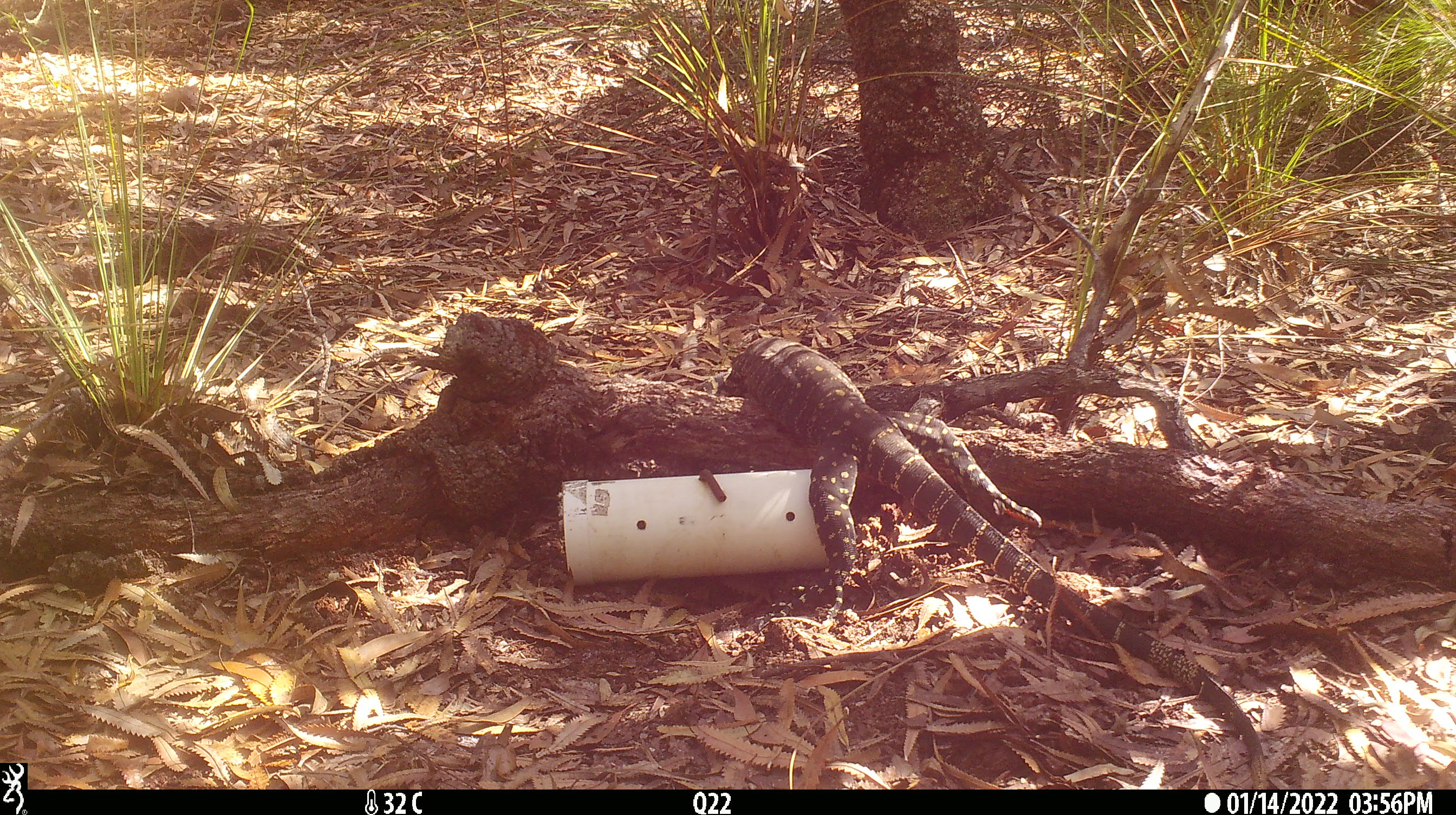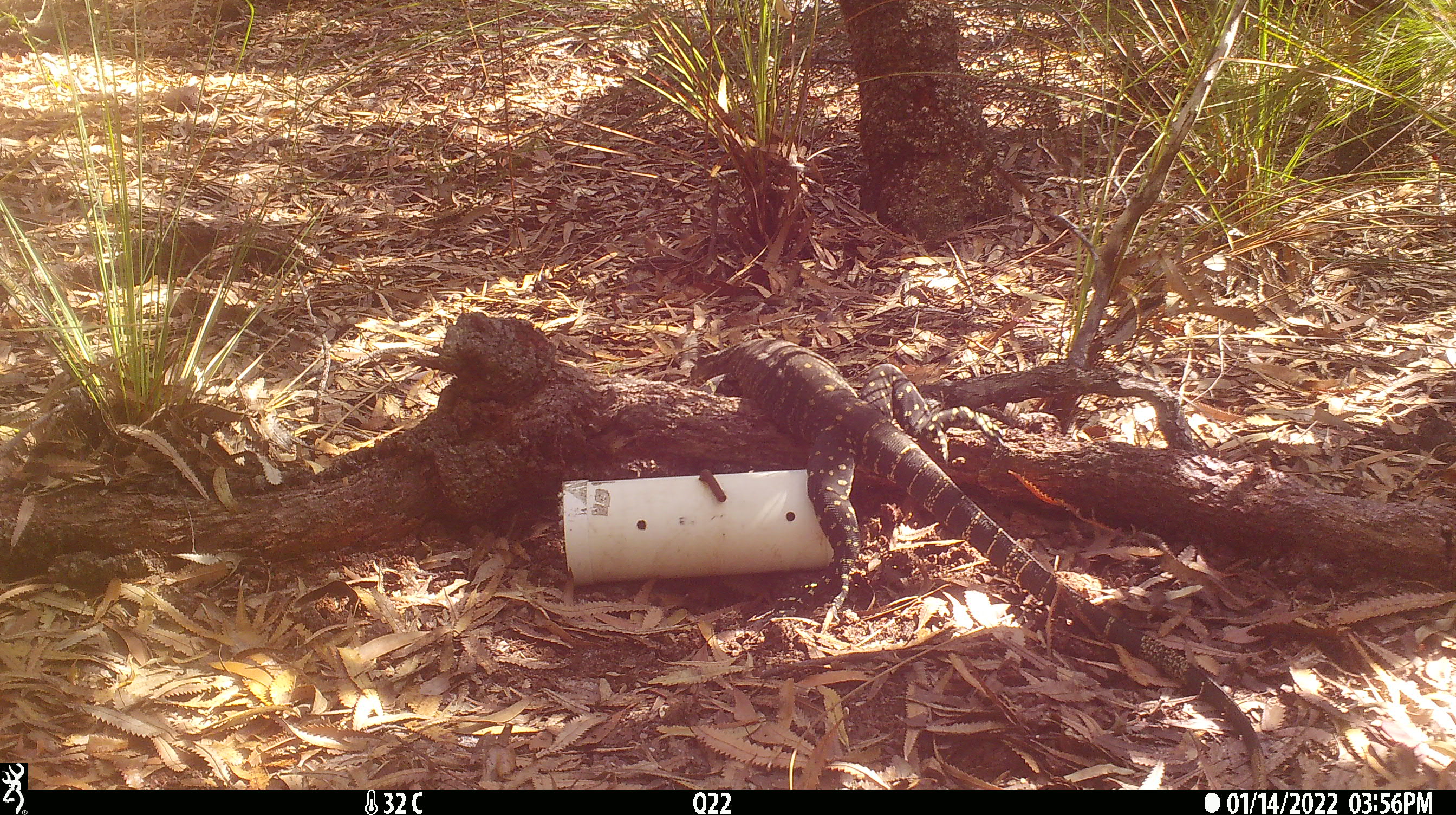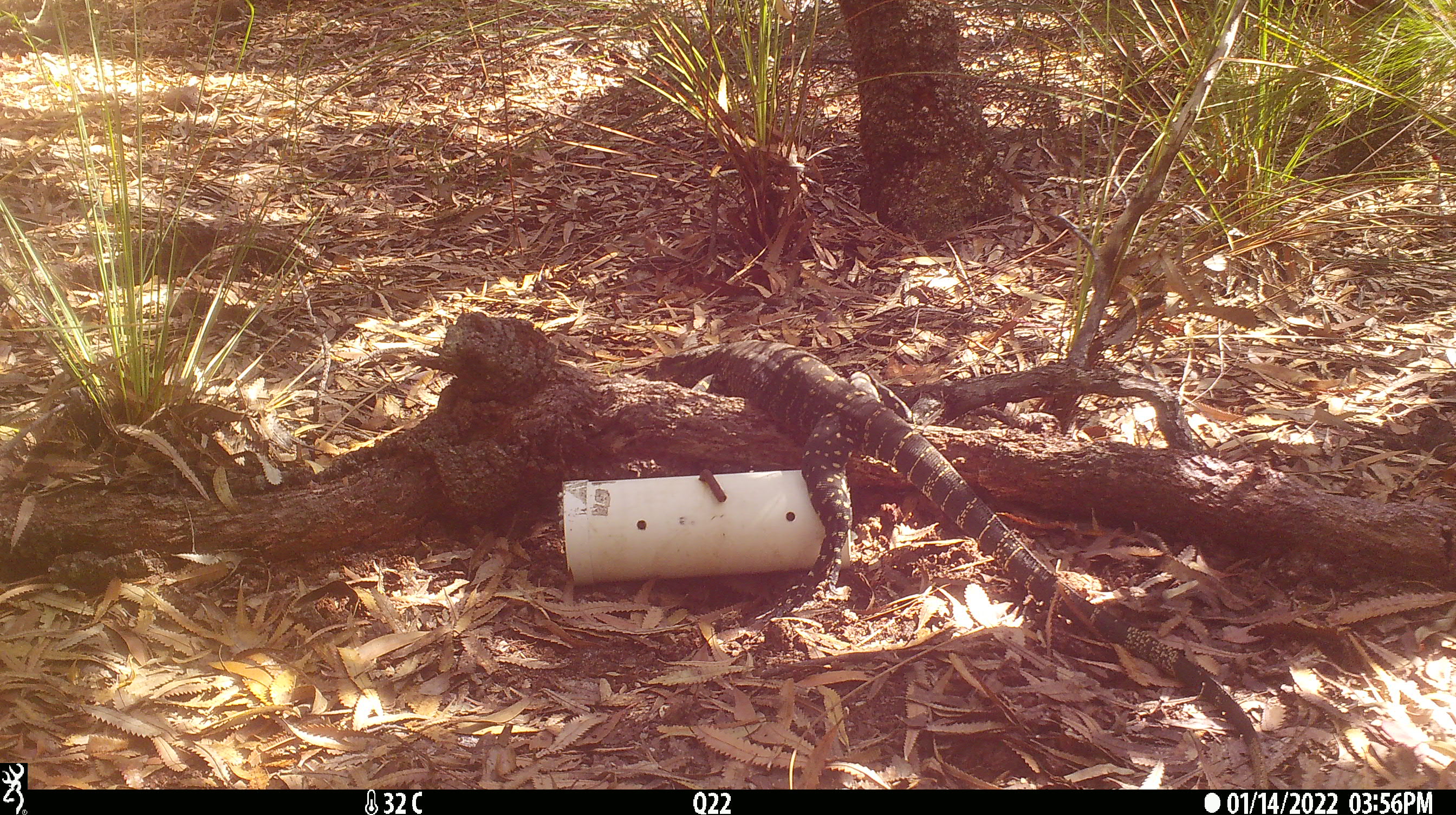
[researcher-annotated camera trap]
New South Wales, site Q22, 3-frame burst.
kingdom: Animalia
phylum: Chordata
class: Reptilia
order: Squamata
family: Varanidae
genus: Varanus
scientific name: Varanus varius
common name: lace monitor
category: goanna